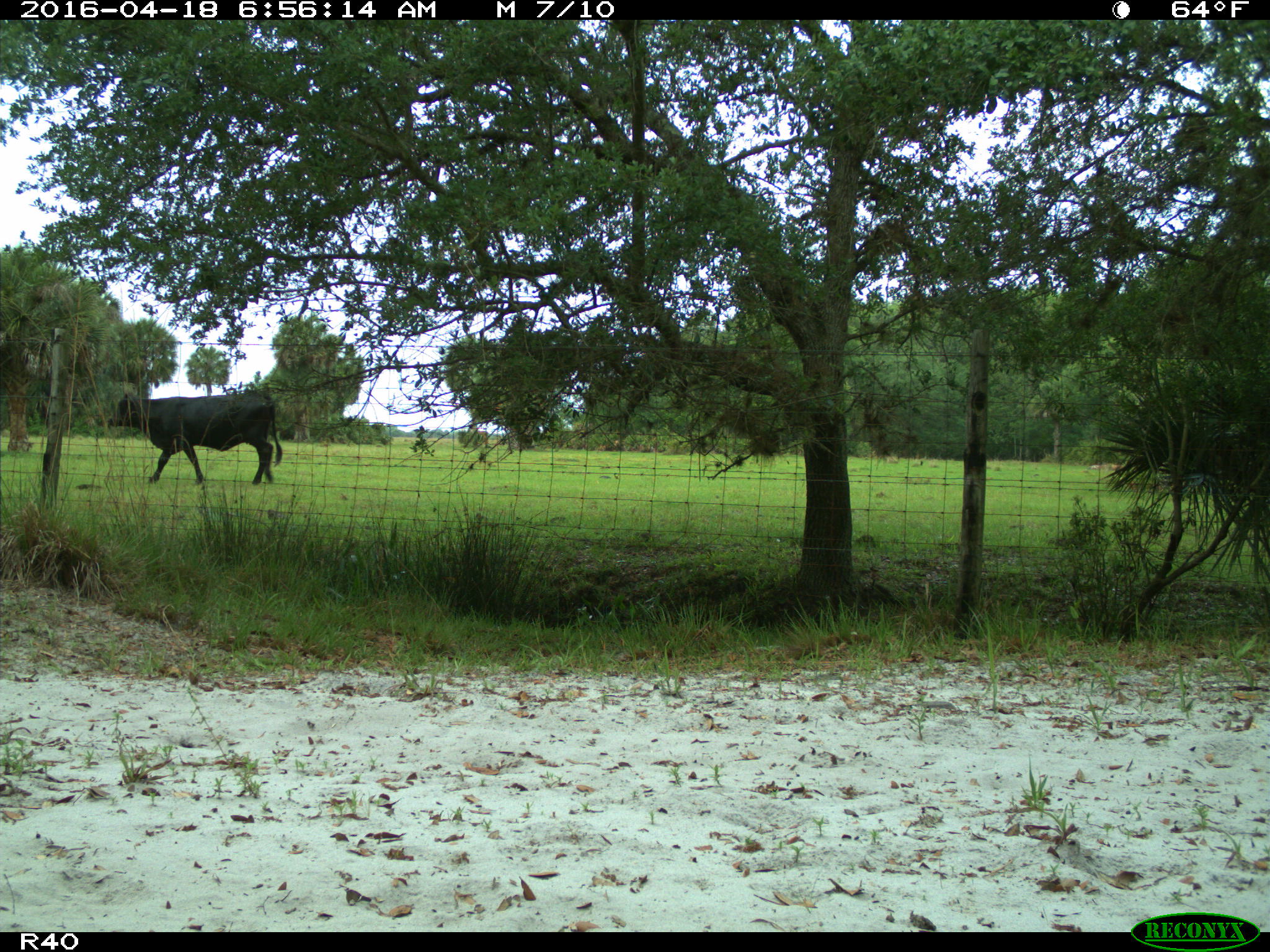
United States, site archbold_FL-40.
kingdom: Animalia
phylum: Chordata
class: Mammalia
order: Artiodactyla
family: Bovidae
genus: Bos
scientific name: Bos taurus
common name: domestic cow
Bos taurus (domestic cow).